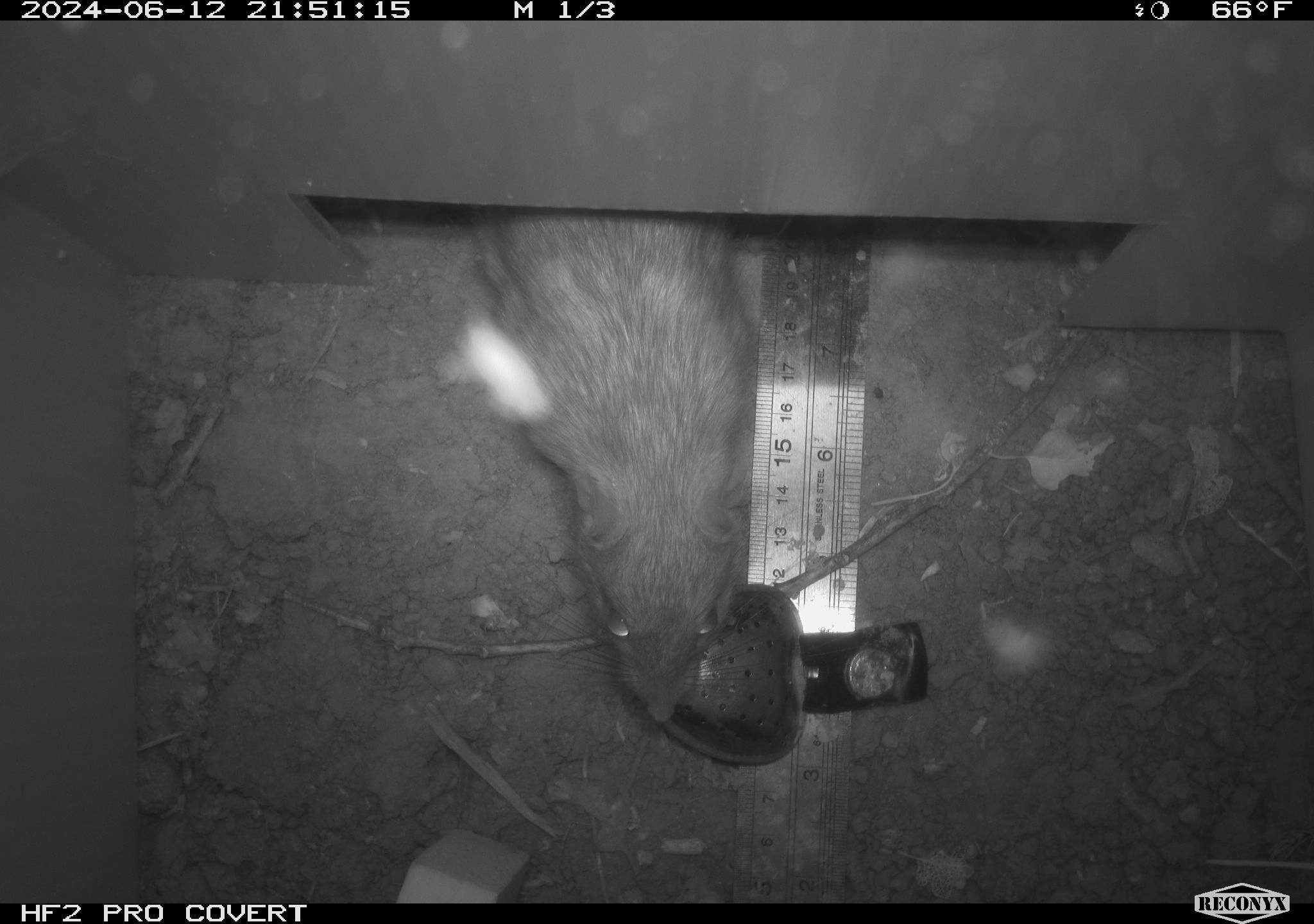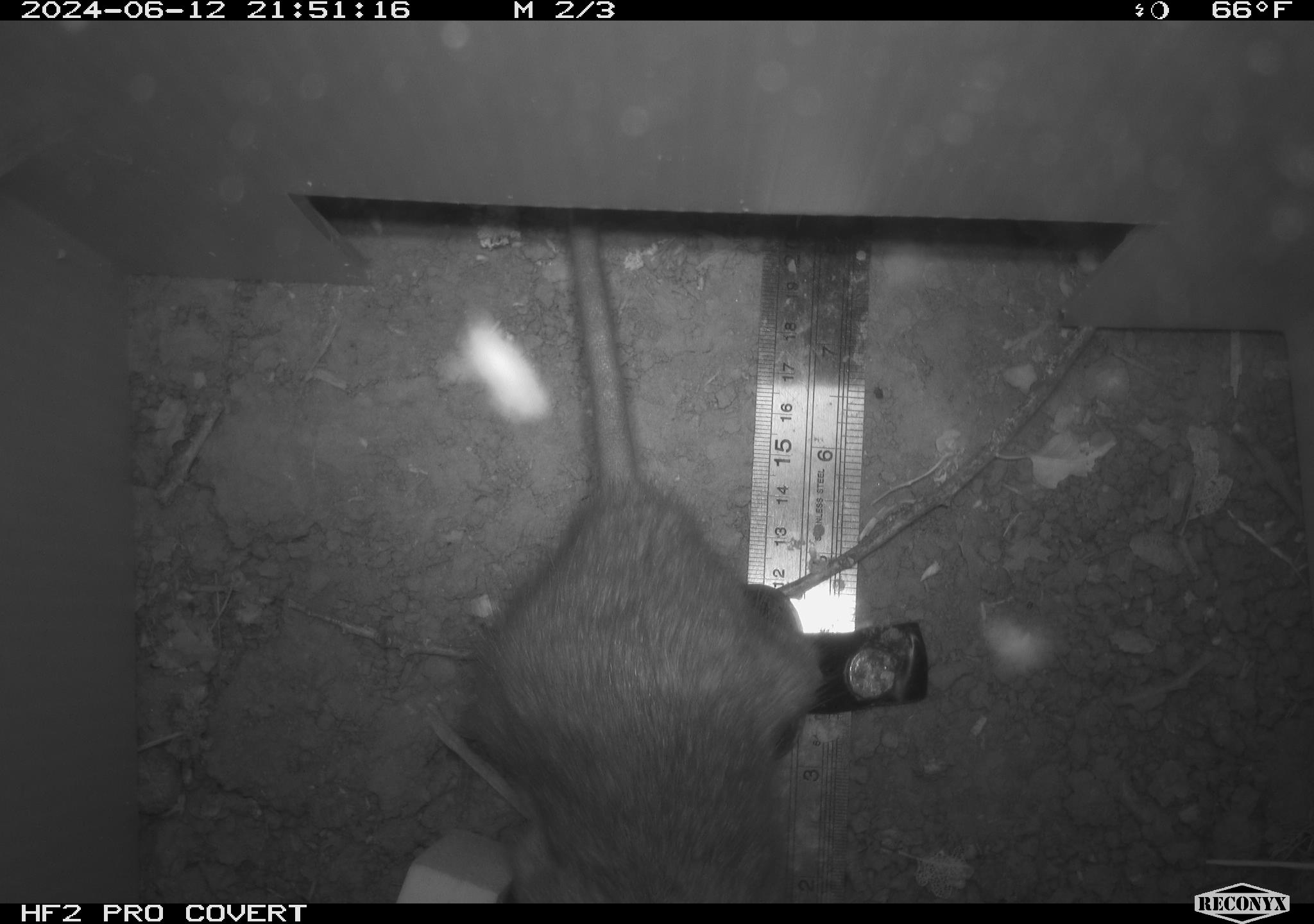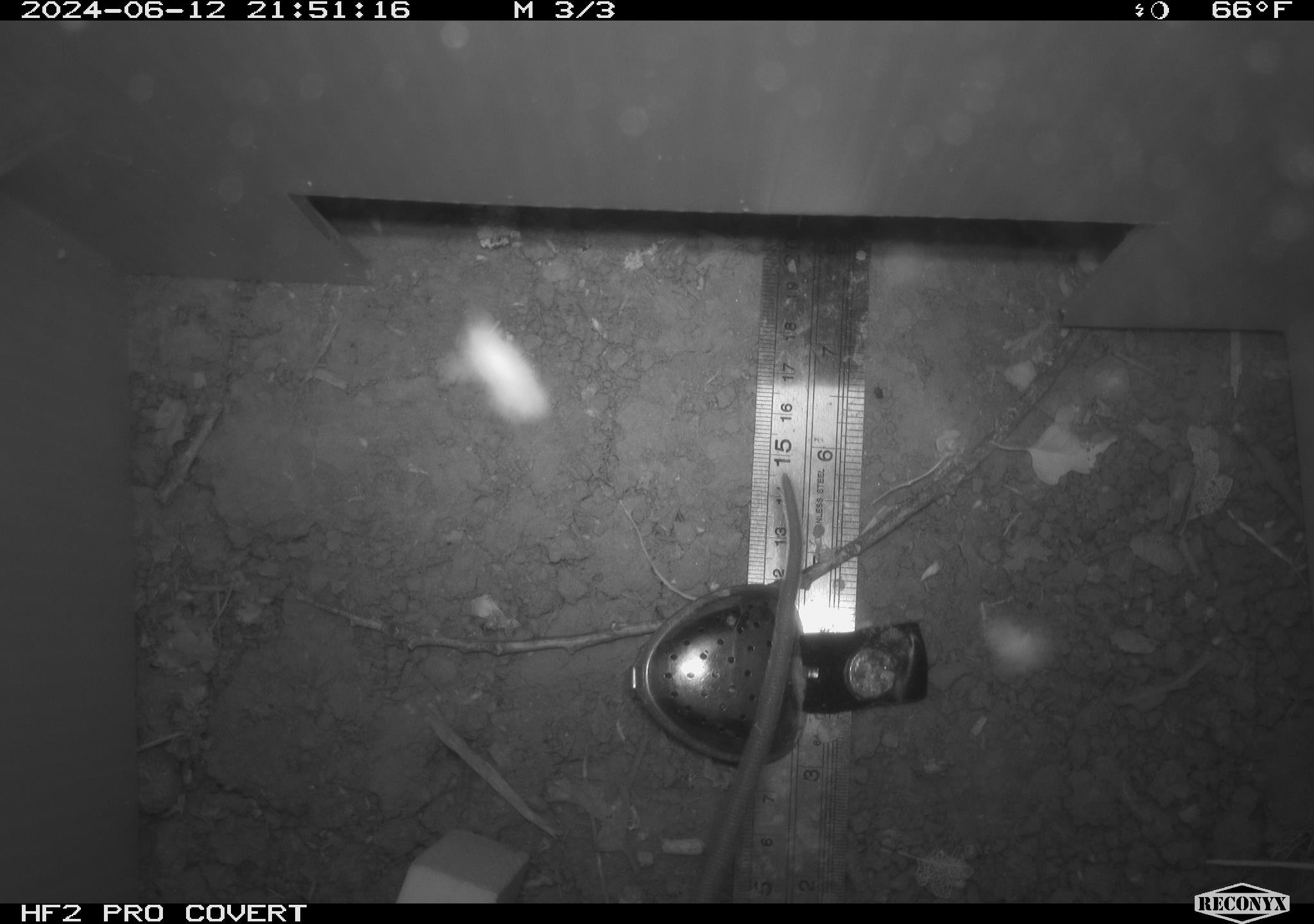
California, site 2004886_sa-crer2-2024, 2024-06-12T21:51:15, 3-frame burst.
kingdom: Animalia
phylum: Chordata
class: Mammalia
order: Rodentia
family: Muridae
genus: Rattus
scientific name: Rattus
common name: rat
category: rattus species